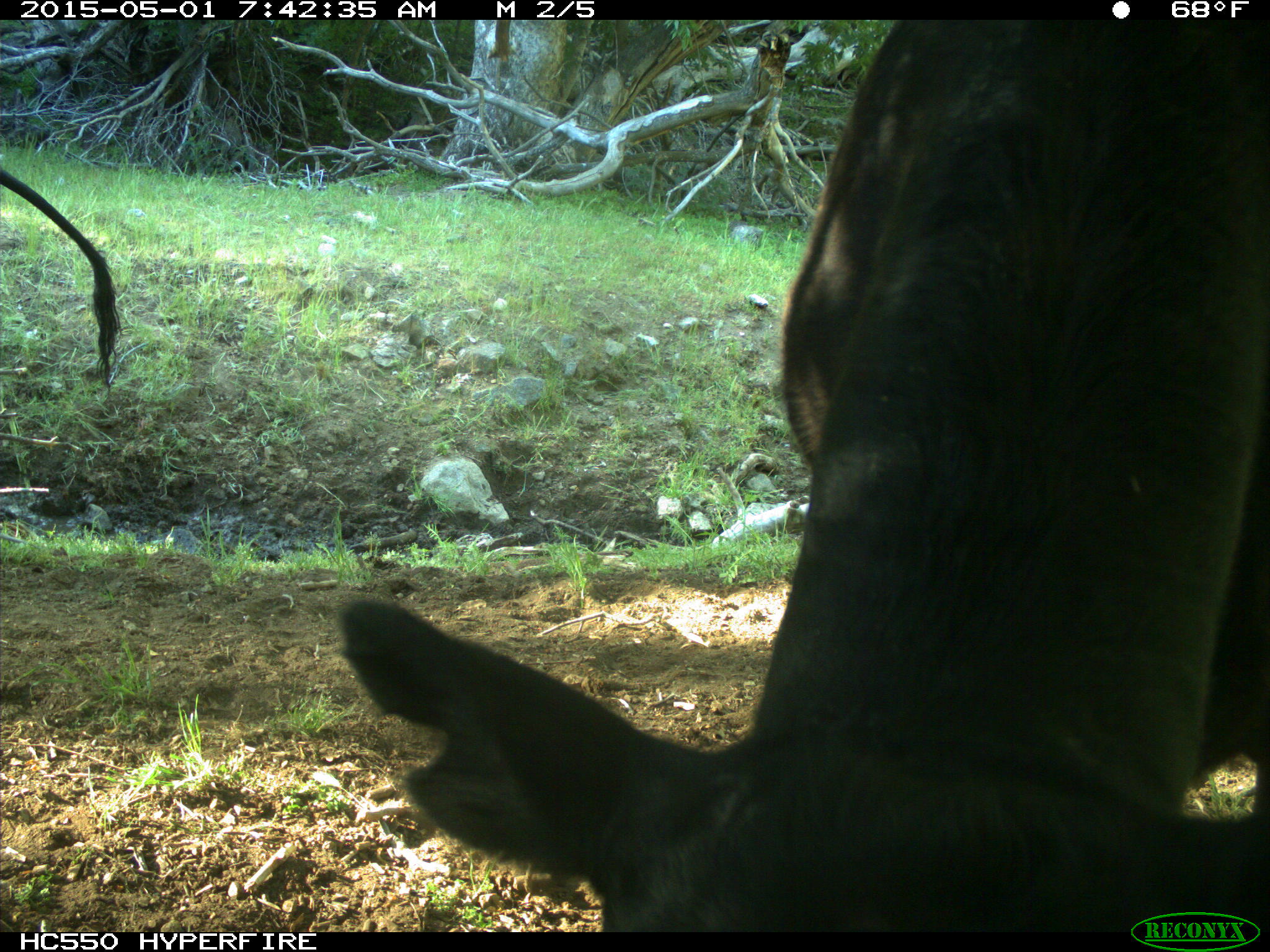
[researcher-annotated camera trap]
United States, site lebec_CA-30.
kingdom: Animalia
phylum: Chordata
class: Mammalia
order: Artiodactyla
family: Bovidae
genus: Bos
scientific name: Bos taurus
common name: domestic cow